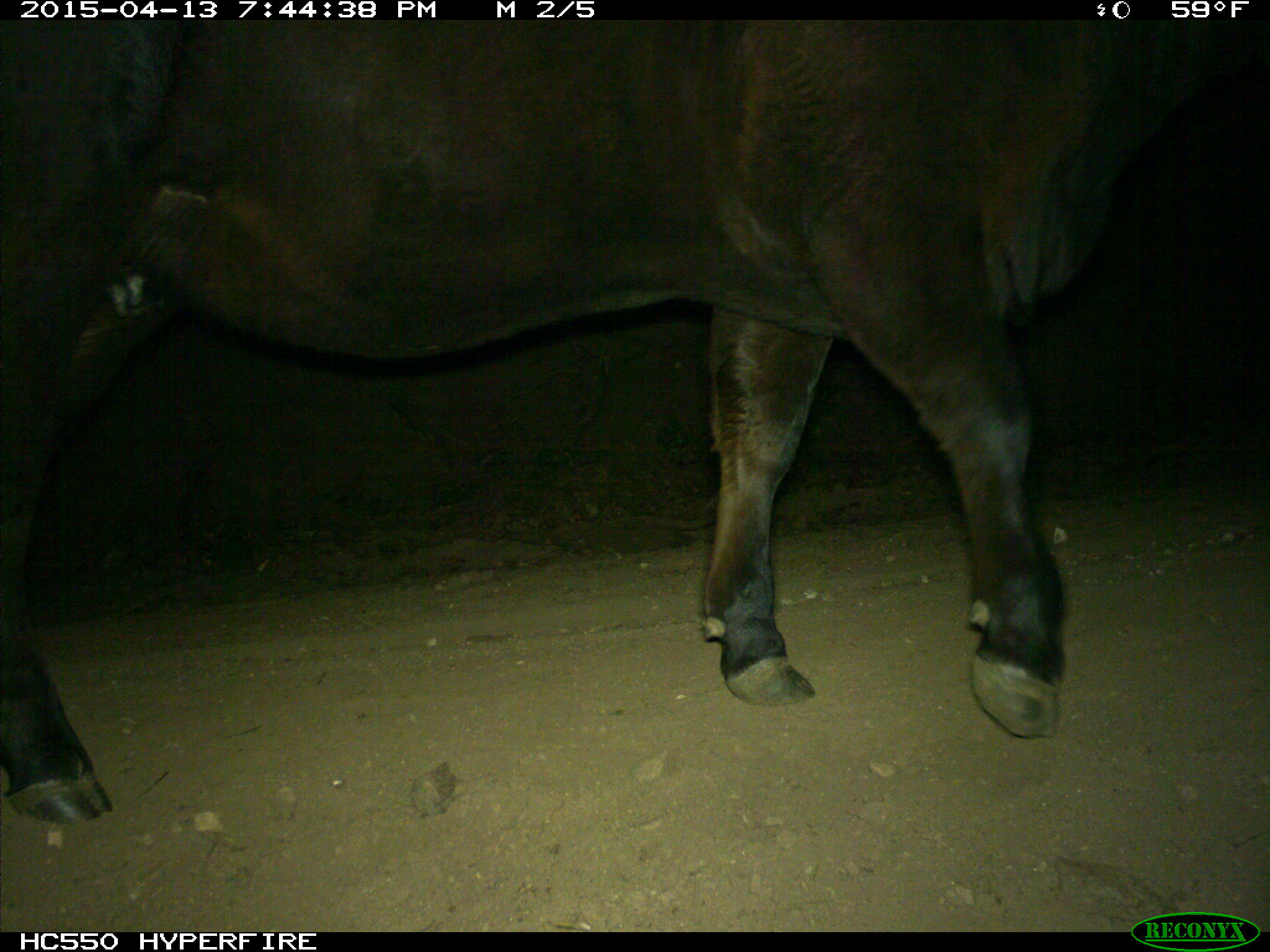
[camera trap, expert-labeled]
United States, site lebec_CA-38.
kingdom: Animalia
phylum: Chordata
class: Mammalia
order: Artiodactyla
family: Bovidae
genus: Bos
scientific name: Bos taurus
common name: domestic cow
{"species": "Bos taurus (domestic cow)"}